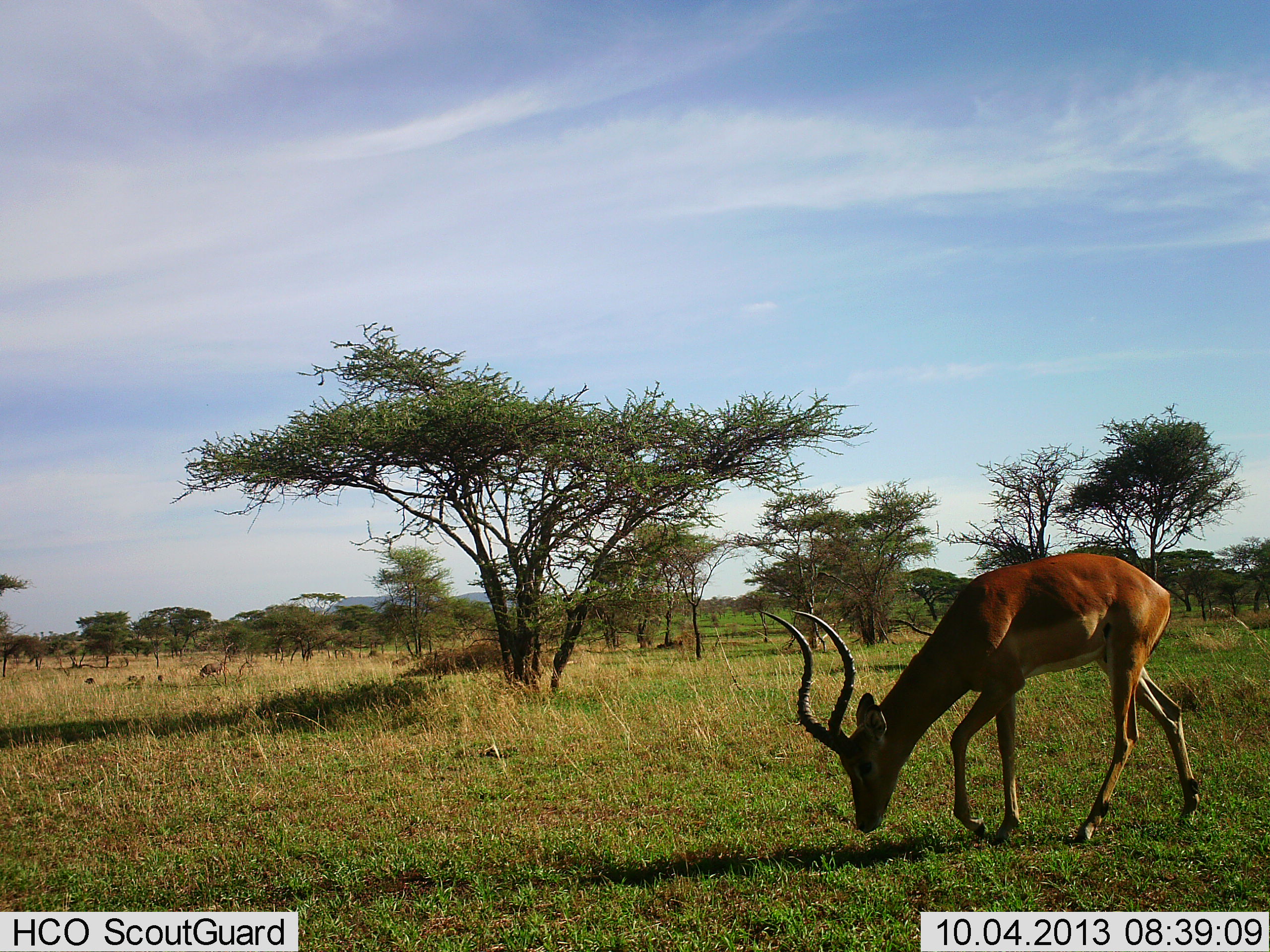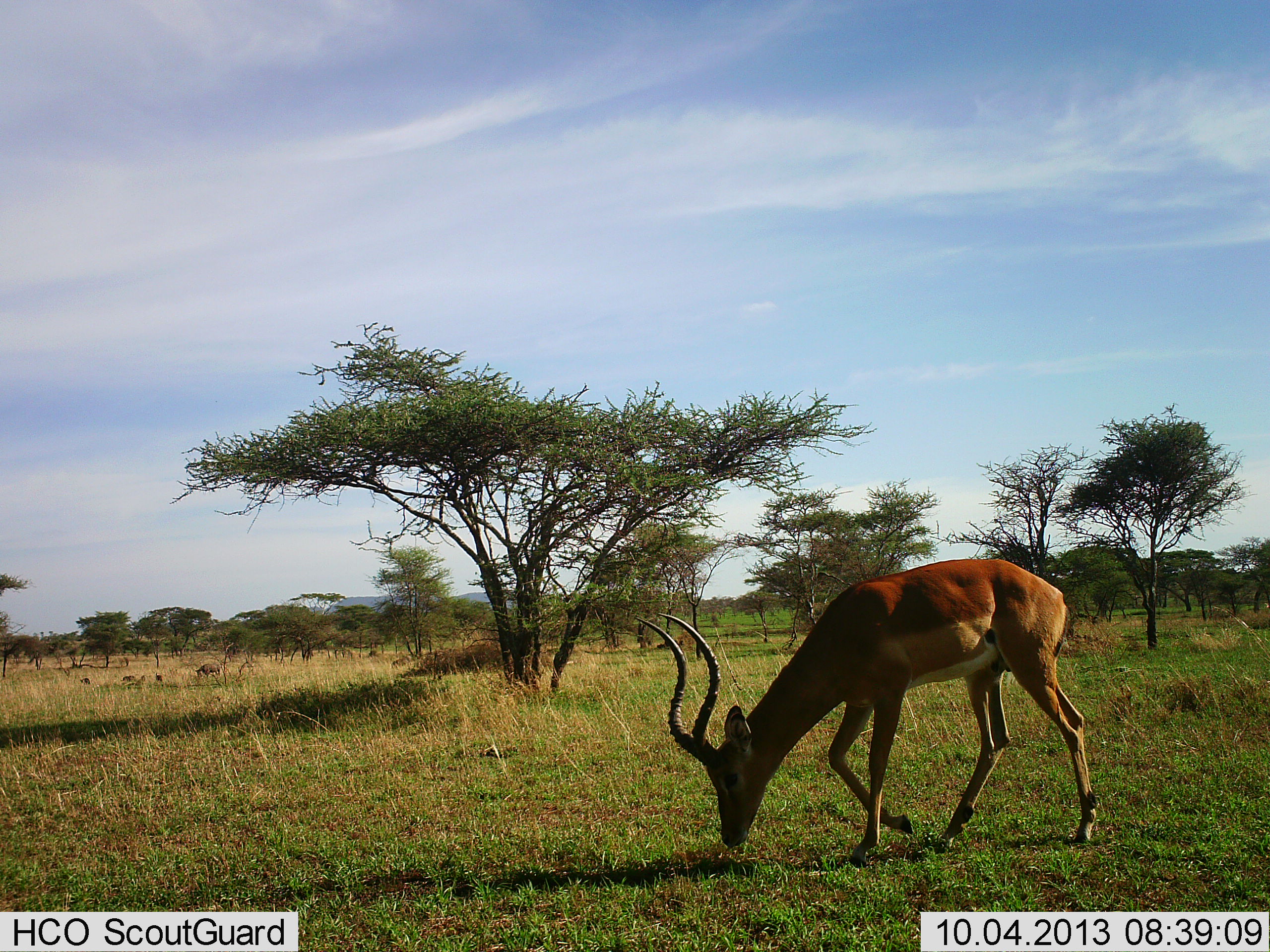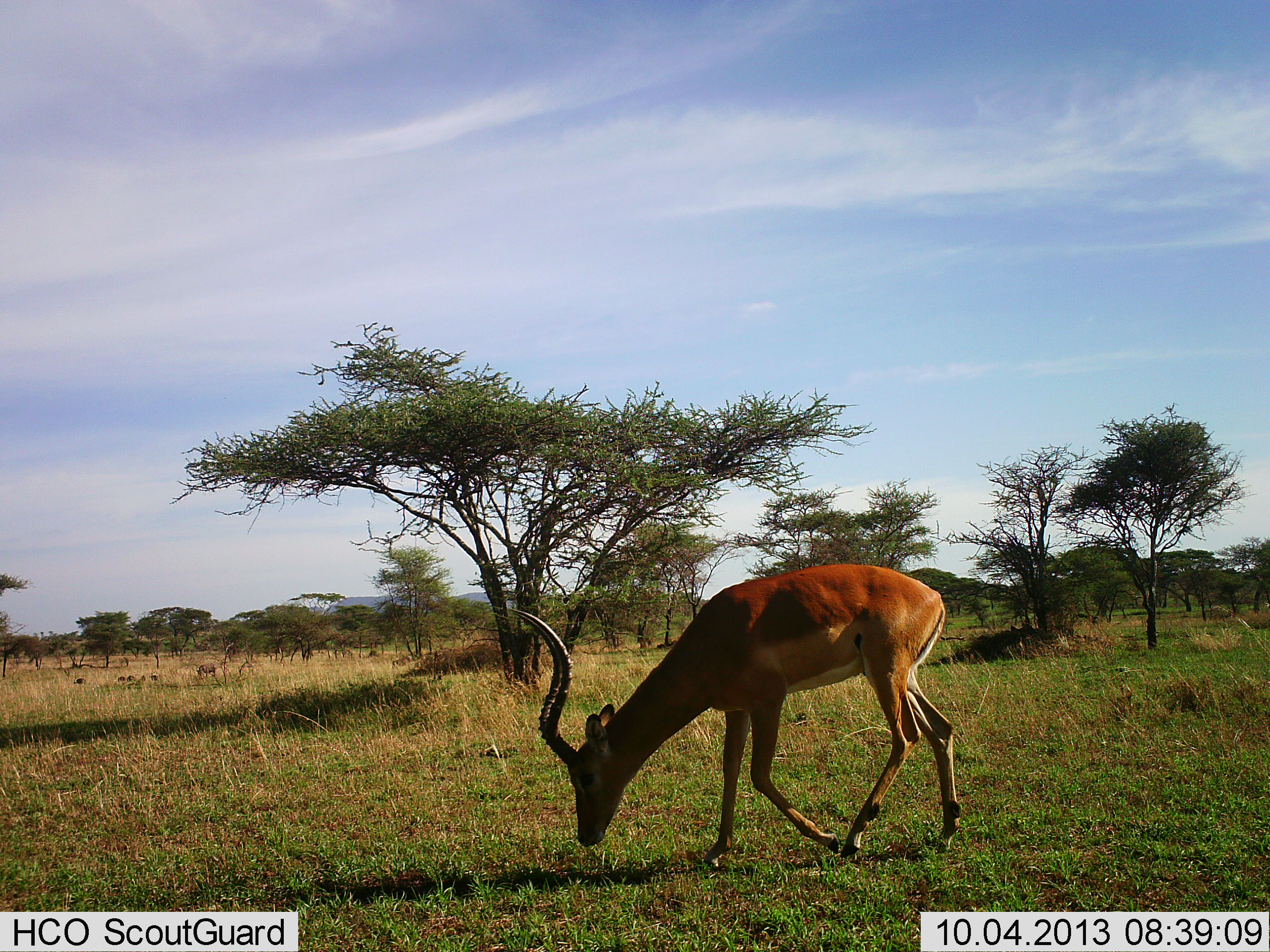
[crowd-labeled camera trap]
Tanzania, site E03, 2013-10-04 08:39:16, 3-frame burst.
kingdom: Animalia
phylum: Chordata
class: Mammalia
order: Artiodactyla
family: Bovidae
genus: Aepyceros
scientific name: Aepyceros melampus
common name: impala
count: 1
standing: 8%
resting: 0%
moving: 69%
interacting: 0%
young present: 0%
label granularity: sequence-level